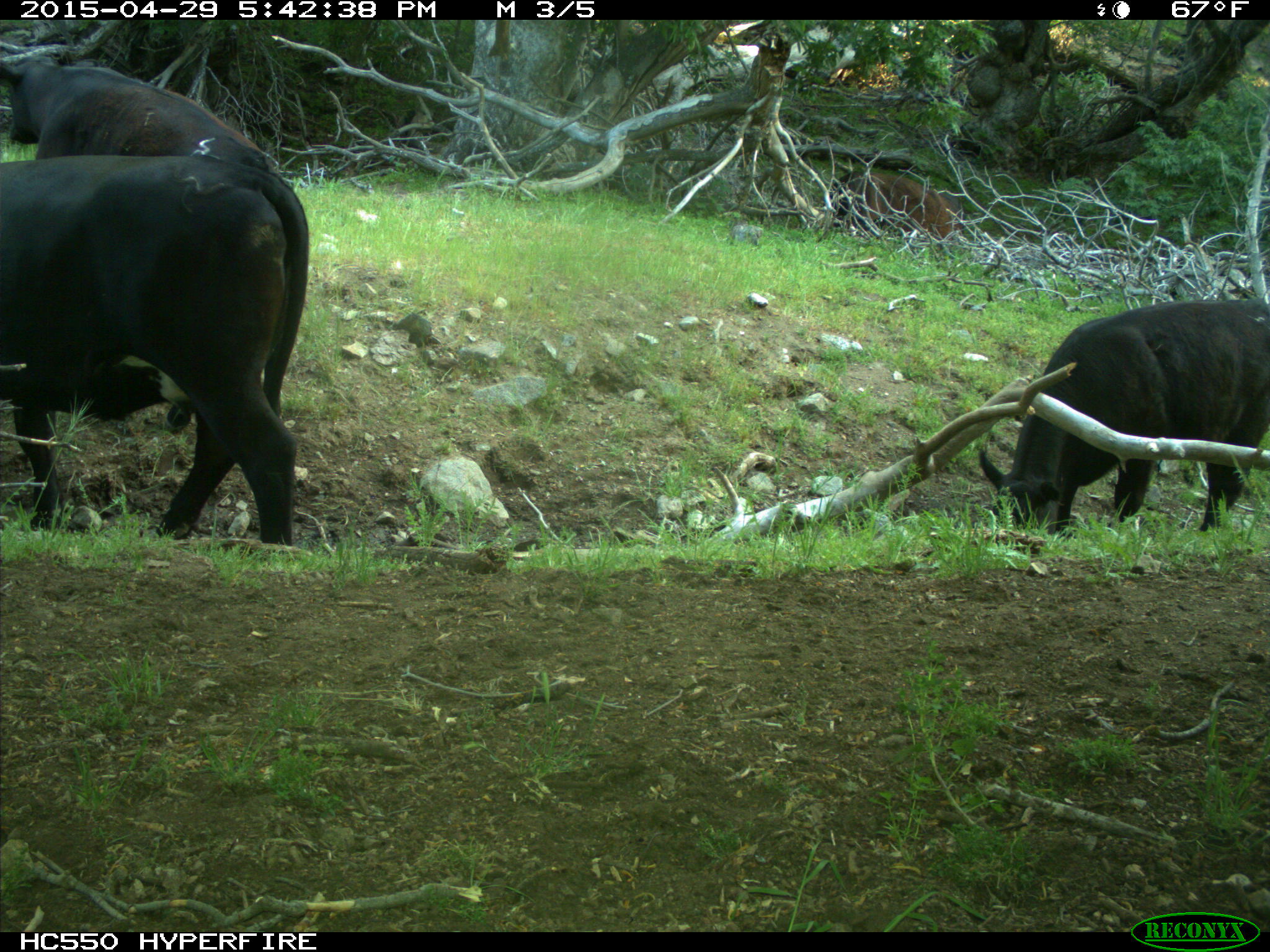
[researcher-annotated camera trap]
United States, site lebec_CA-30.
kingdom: Animalia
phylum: Chordata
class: Mammalia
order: Artiodactyla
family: Bovidae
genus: Bos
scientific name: Bos taurus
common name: domestic cow